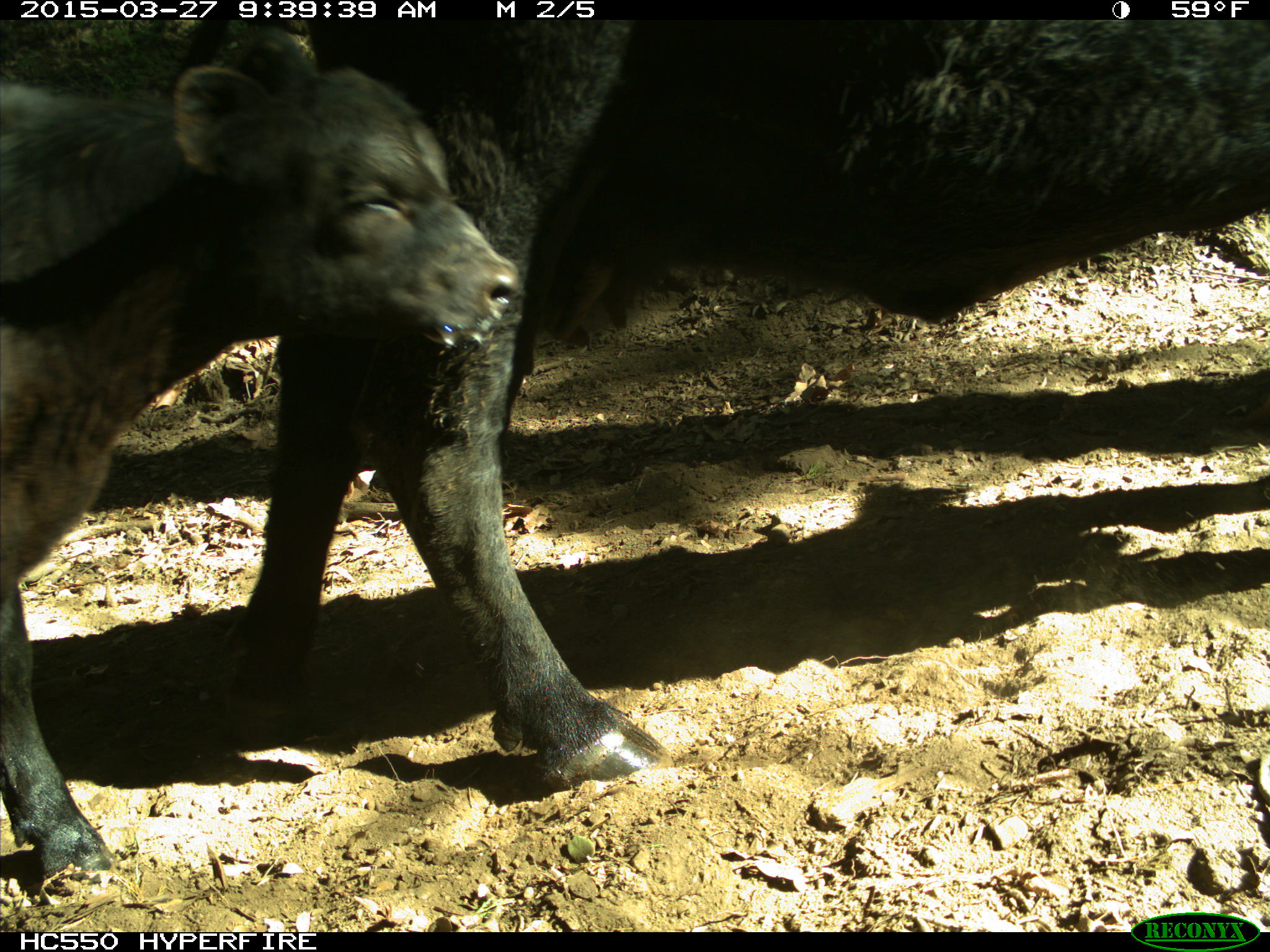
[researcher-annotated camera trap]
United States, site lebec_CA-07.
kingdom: Animalia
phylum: Chordata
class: Mammalia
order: Artiodactyla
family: Bovidae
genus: Bos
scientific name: Bos taurus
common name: domestic cow